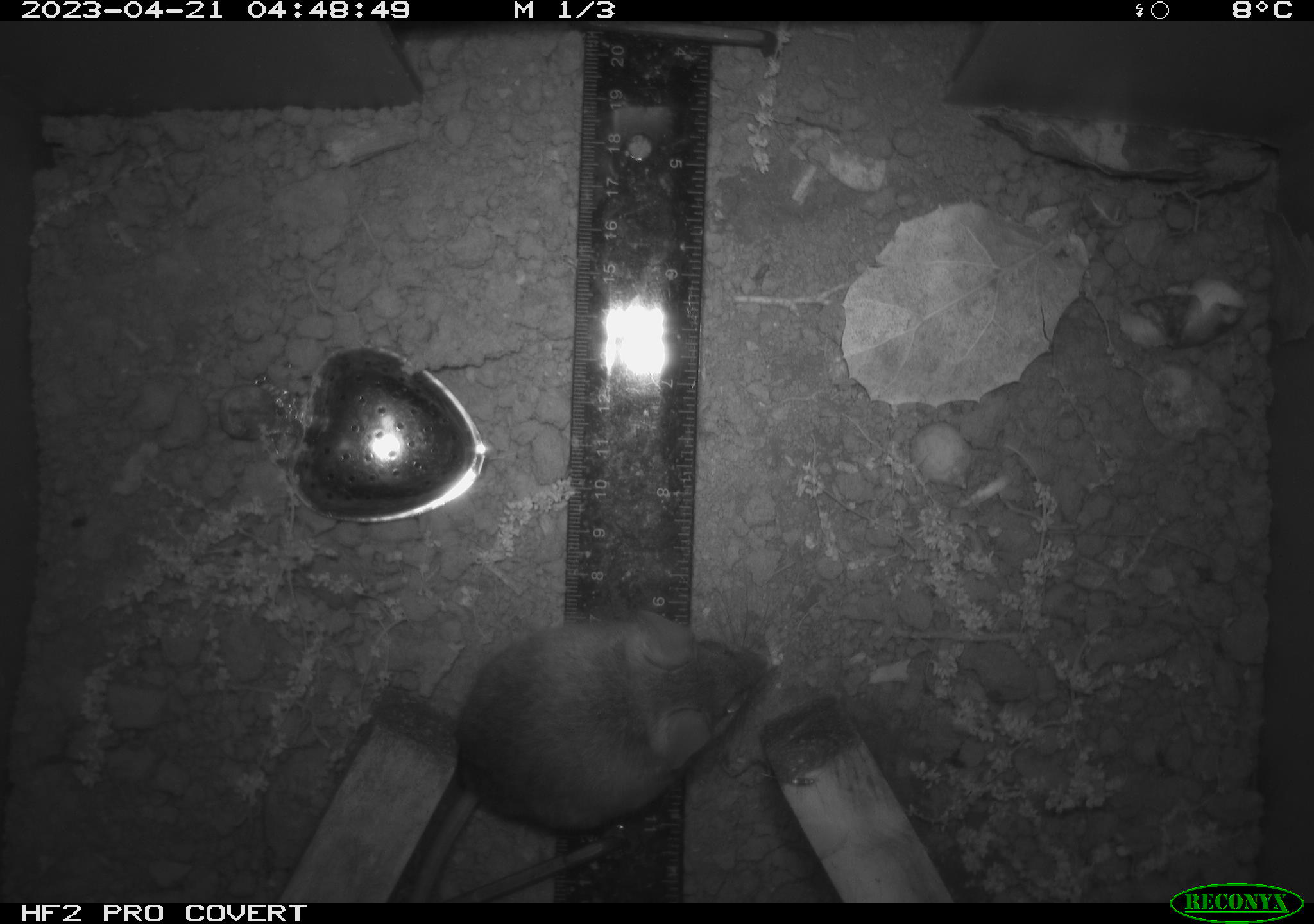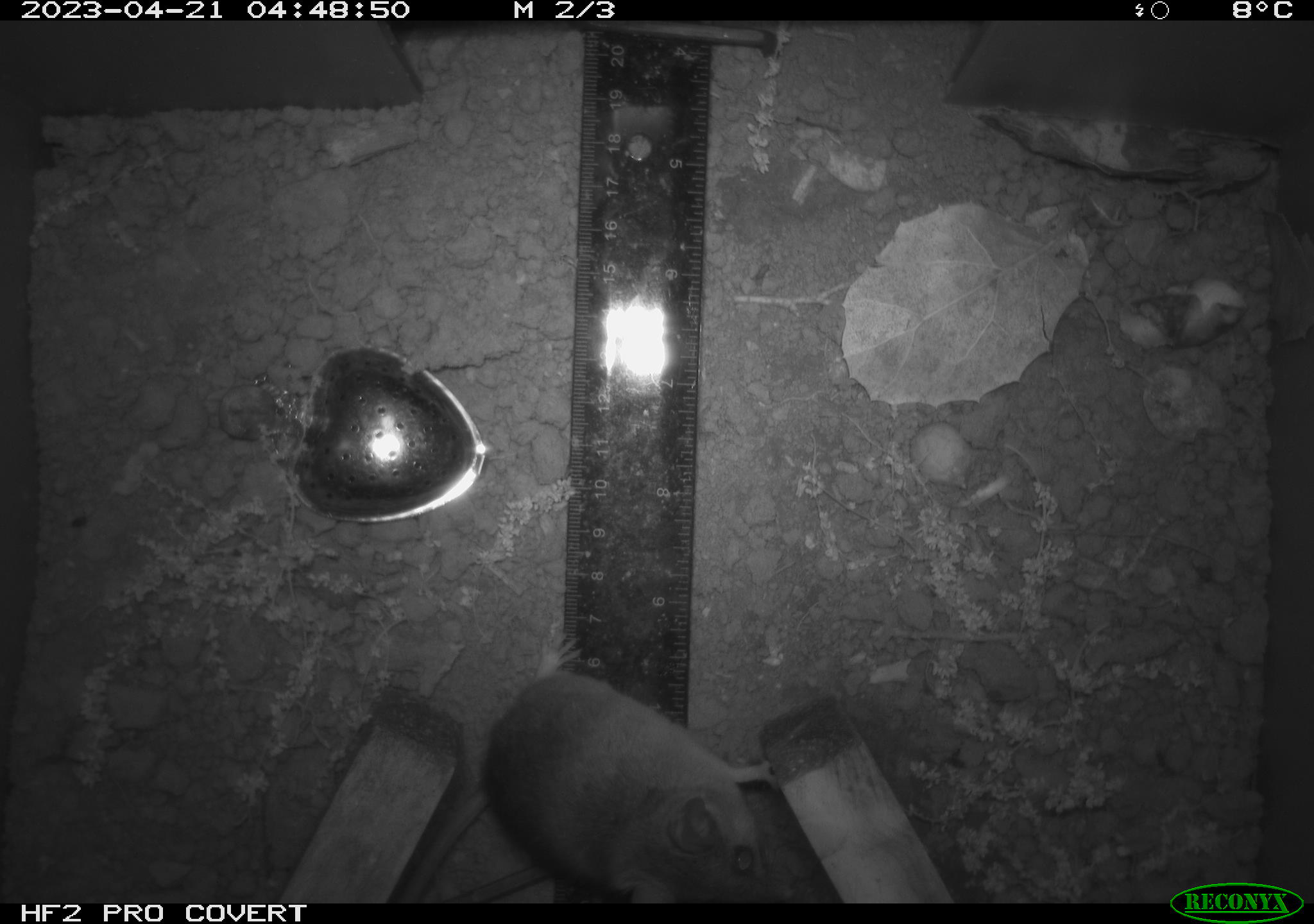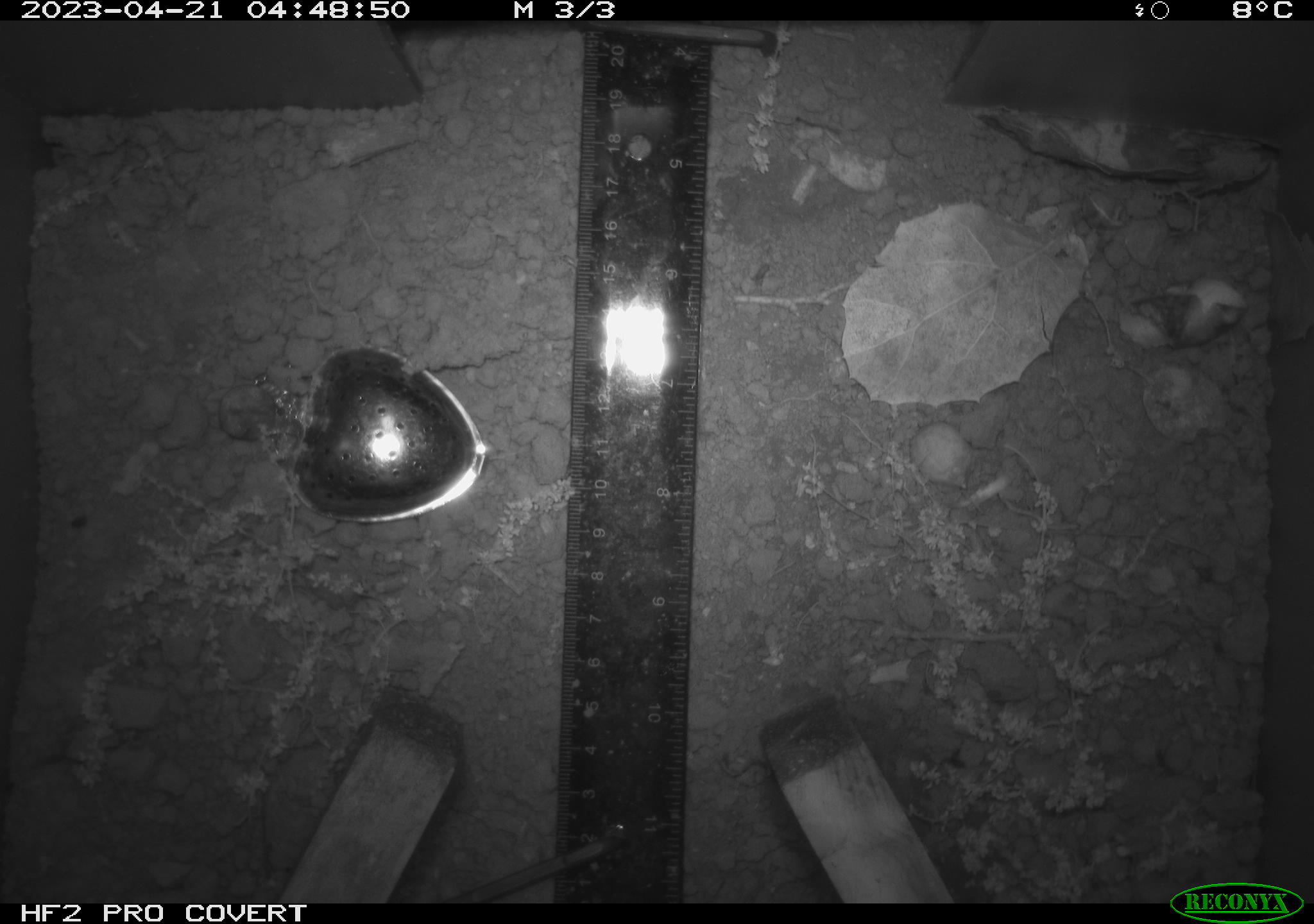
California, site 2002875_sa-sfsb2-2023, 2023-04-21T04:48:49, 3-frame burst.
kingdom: Animalia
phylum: Chordata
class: Mammalia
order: Rodentia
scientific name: Rodentia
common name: mouse species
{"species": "mouse species (Rodentia)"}